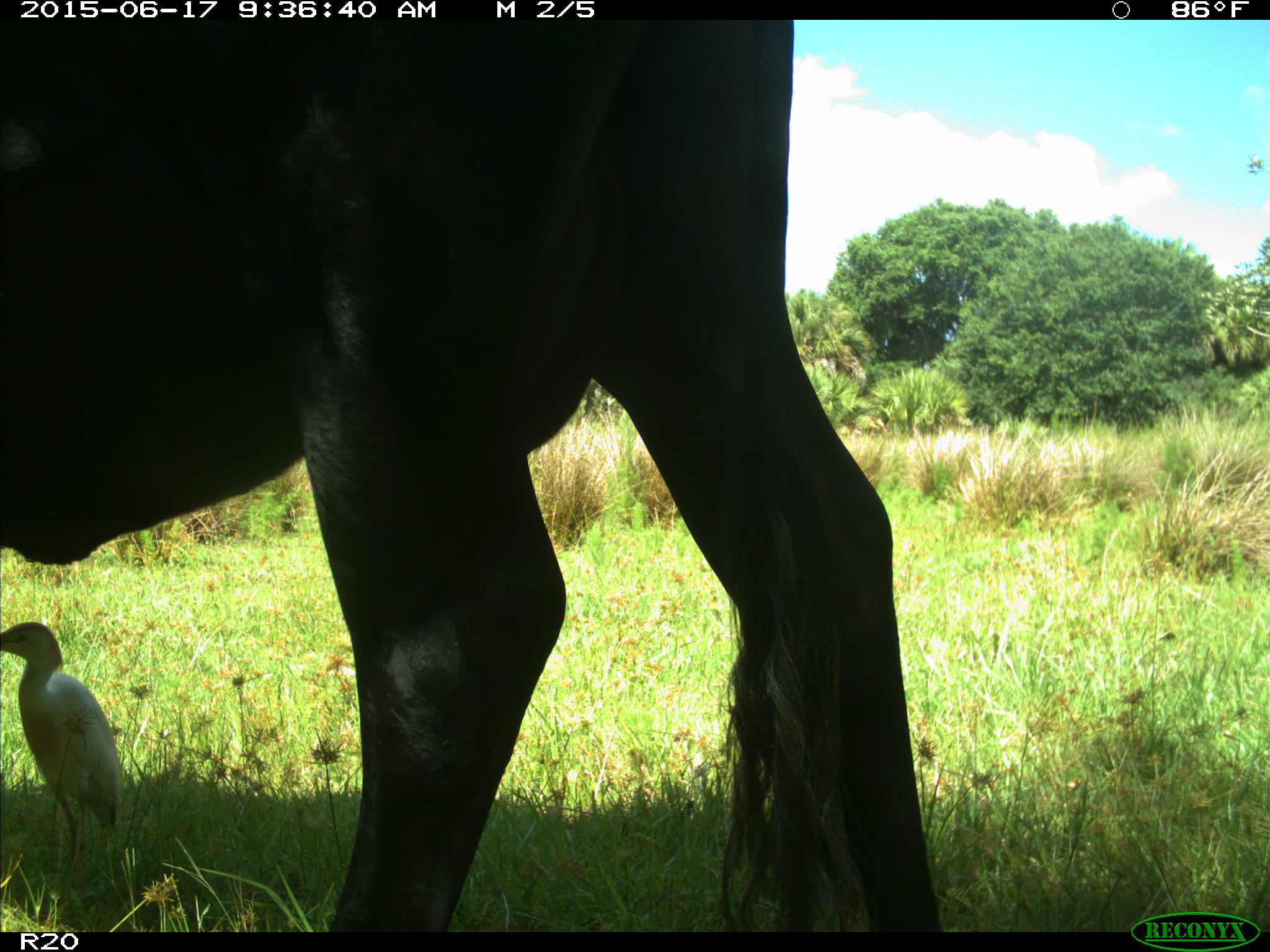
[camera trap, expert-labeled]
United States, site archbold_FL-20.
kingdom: Animalia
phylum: Chordata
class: Mammalia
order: Artiodactyla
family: Bovidae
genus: Bos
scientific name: Bos taurus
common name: domestic cow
Bos taurus (domestic cow).